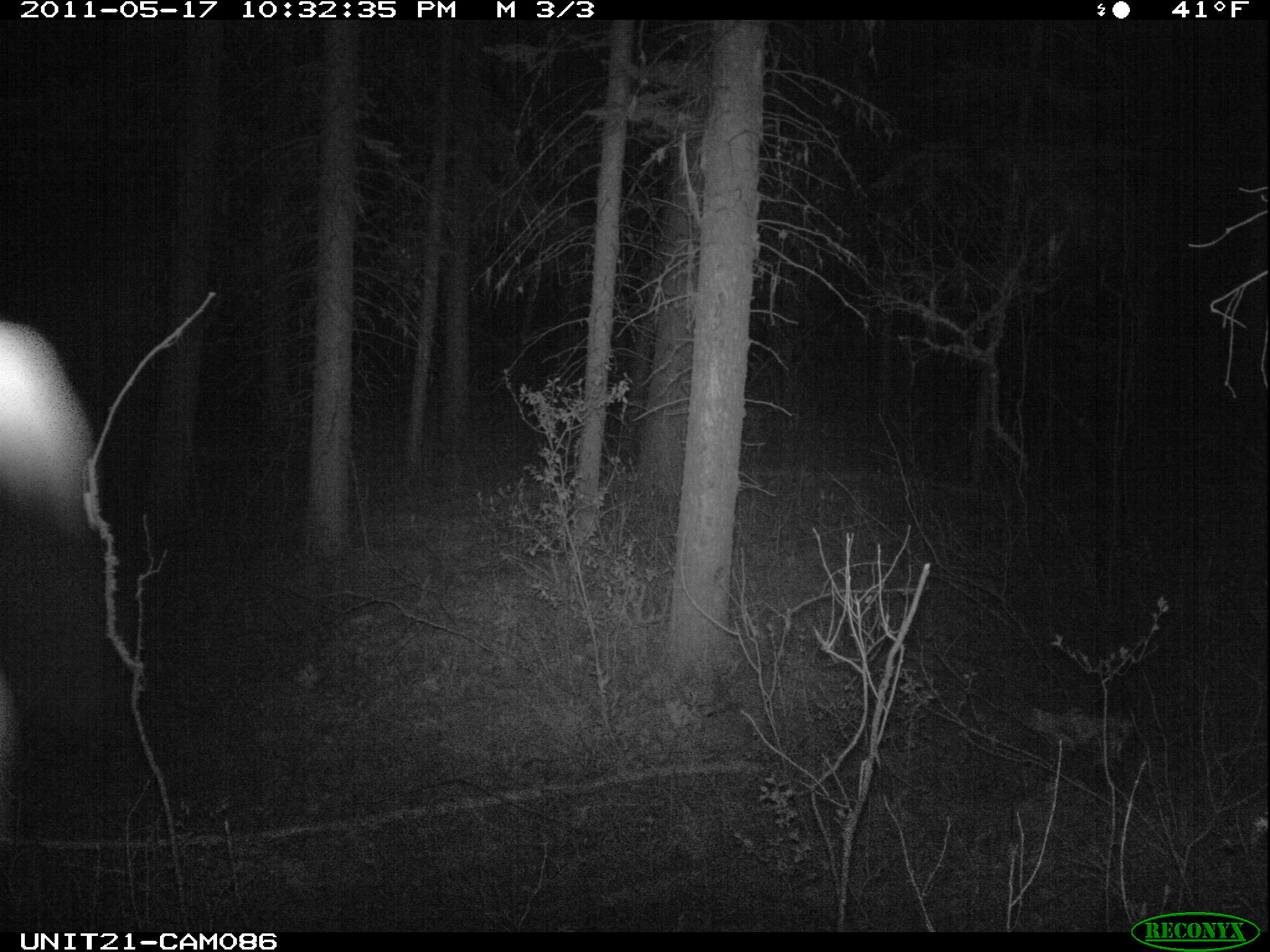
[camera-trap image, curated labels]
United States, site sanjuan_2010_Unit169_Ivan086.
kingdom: Animalia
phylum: Chordata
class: Mammalia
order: Carnivora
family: Felidae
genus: Puma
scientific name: Puma concolor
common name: mountain lion